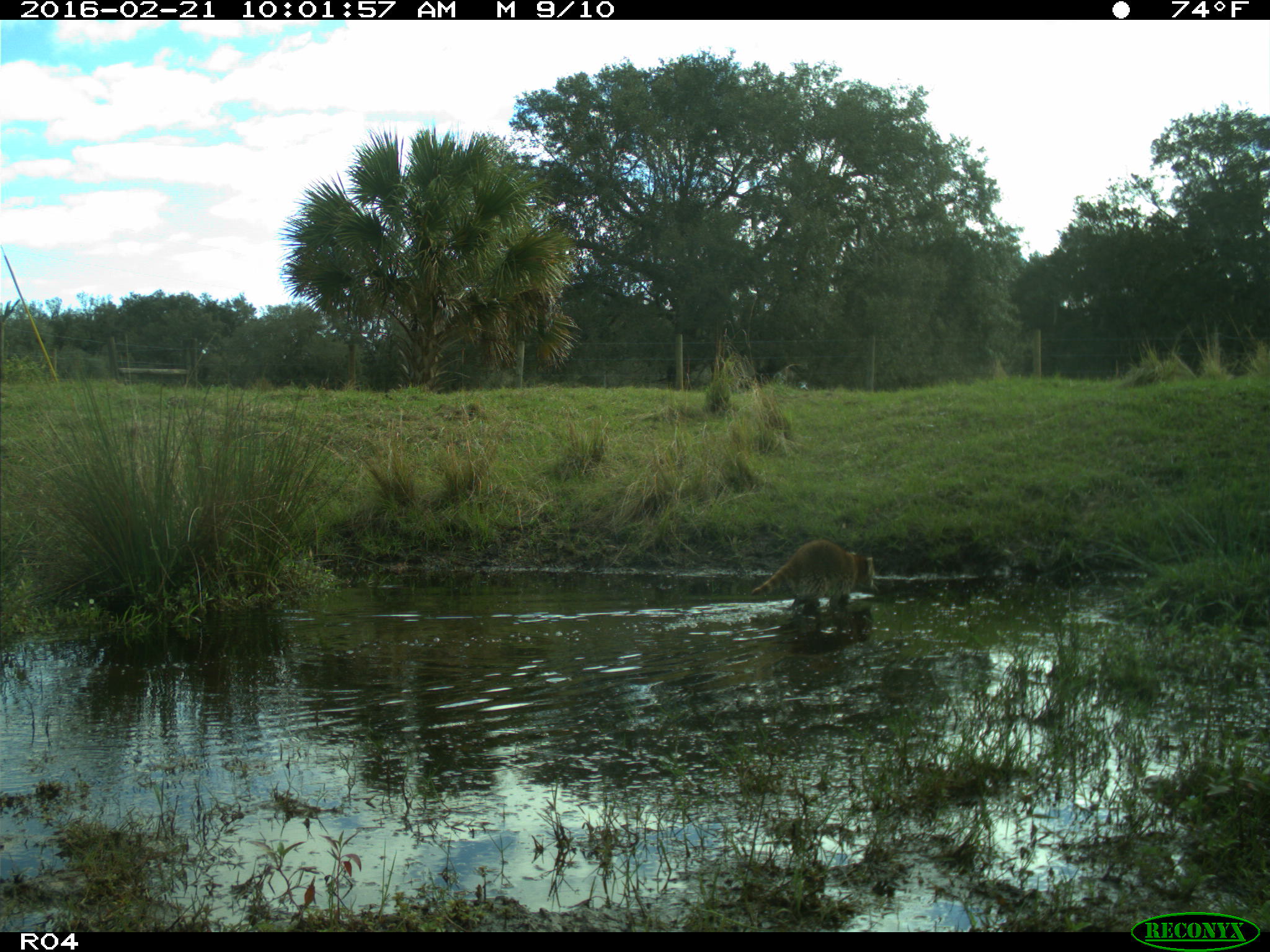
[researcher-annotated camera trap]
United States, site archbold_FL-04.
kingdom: Animalia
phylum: Chordata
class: Mammalia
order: Carnivora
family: Procyonidae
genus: Procyon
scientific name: Procyon lotor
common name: common raccoon